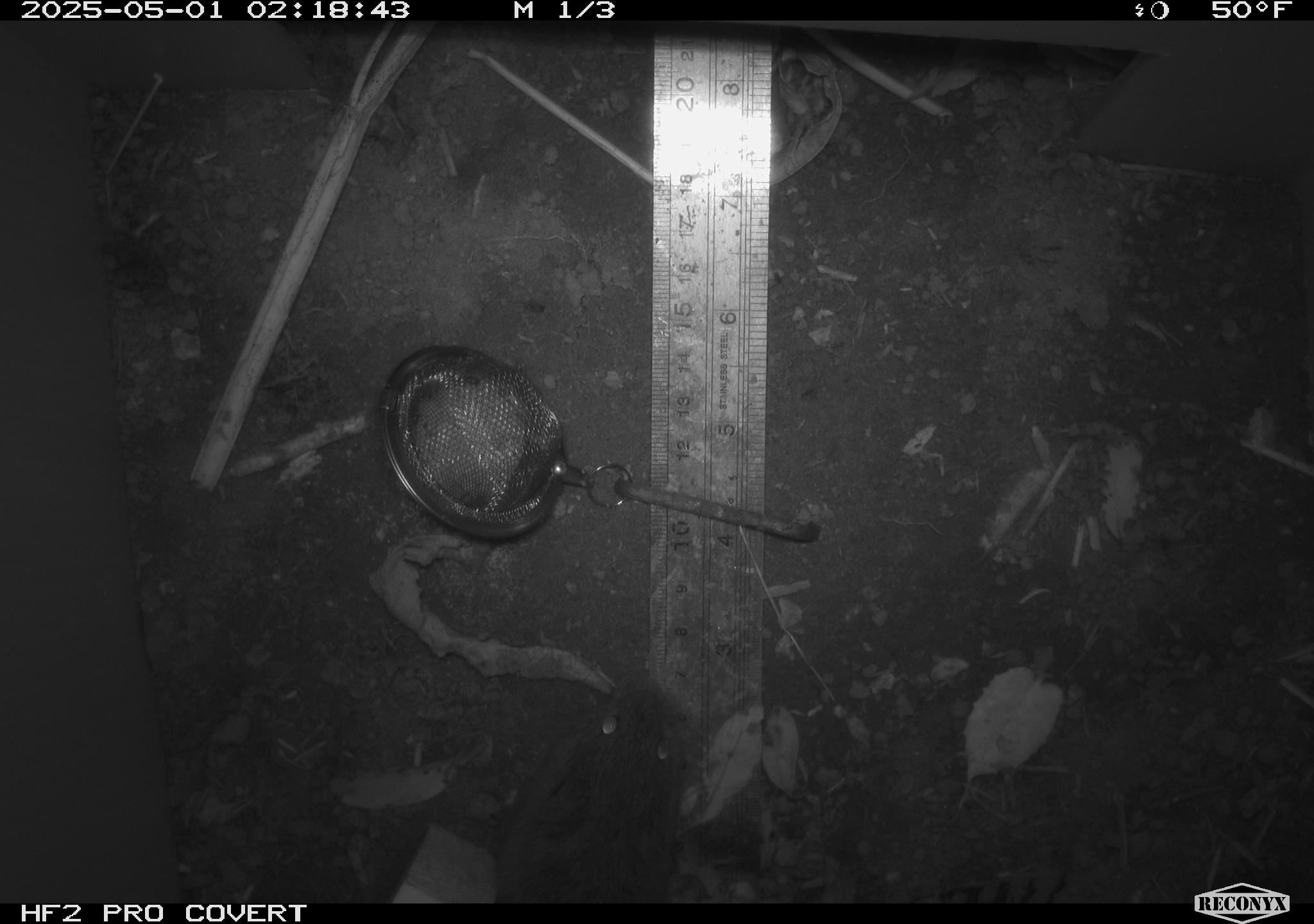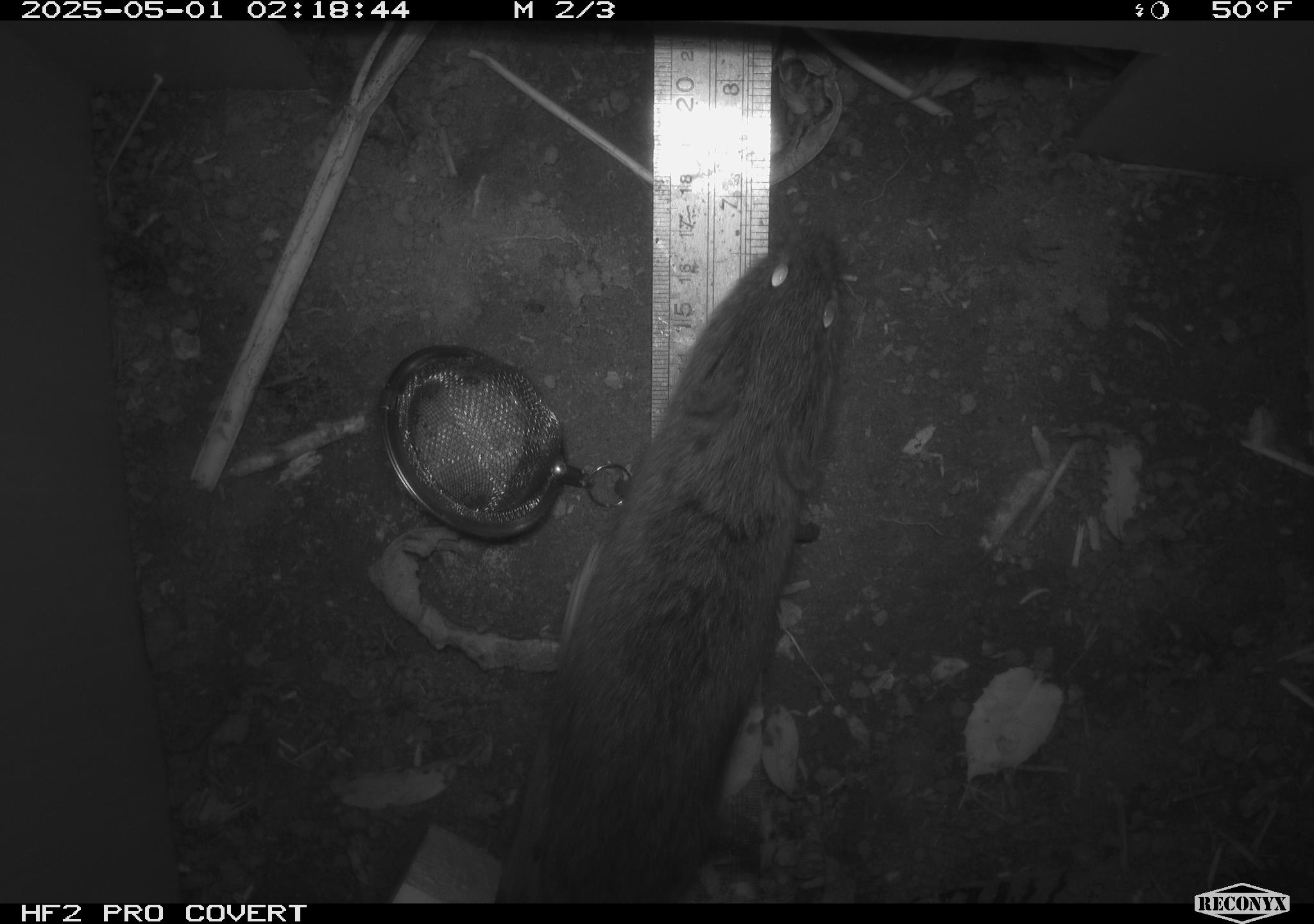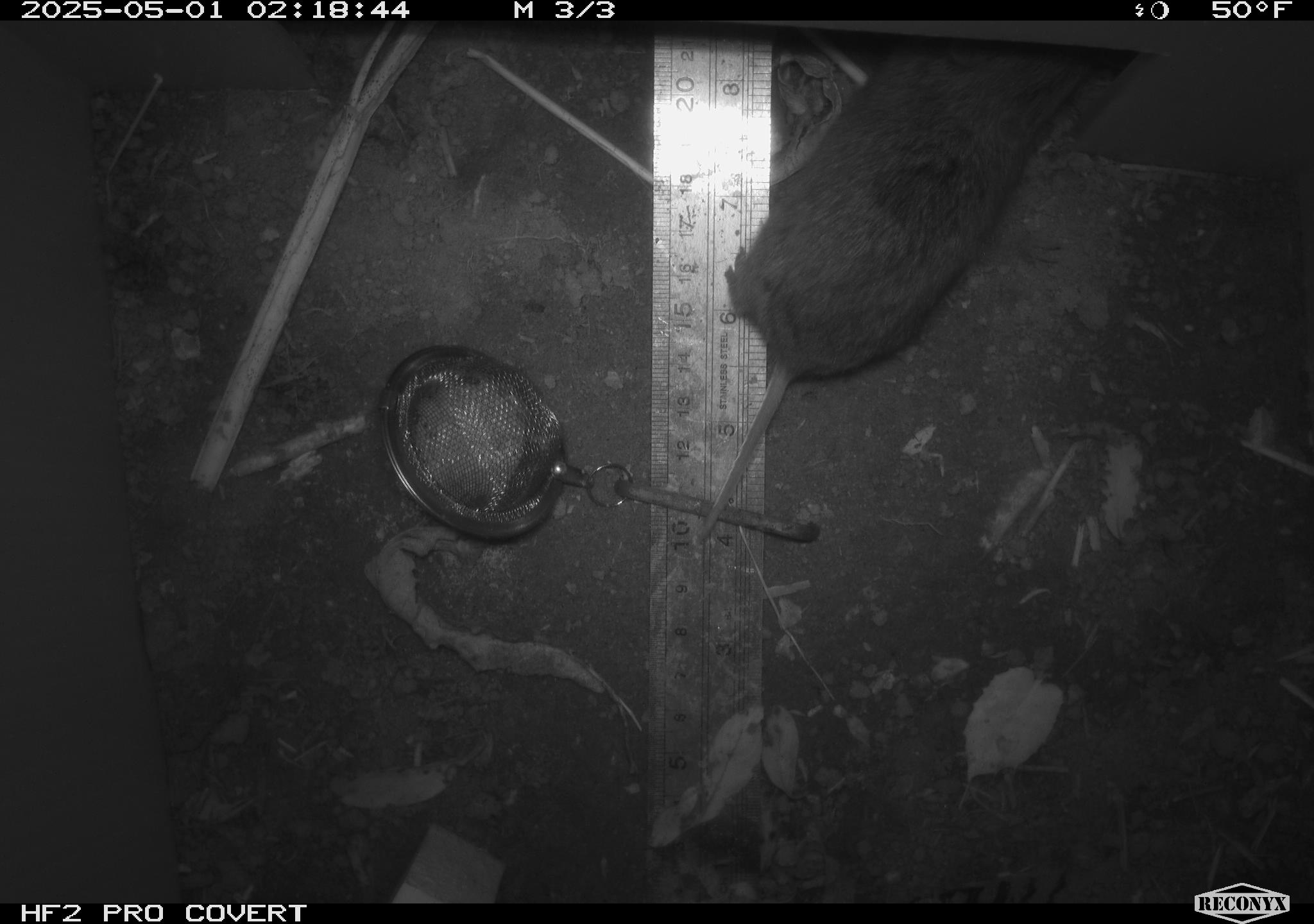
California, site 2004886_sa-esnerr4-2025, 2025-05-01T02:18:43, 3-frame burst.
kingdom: Animalia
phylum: Chordata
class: Mammalia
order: Rodentia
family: Cricetidae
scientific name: Arvicolinae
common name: voles, lemmings, and muskrats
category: arvicolinae subfamily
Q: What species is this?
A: Arvicolinae subfamily (voles, lemmings, and muskrats) (Arvicolinae).